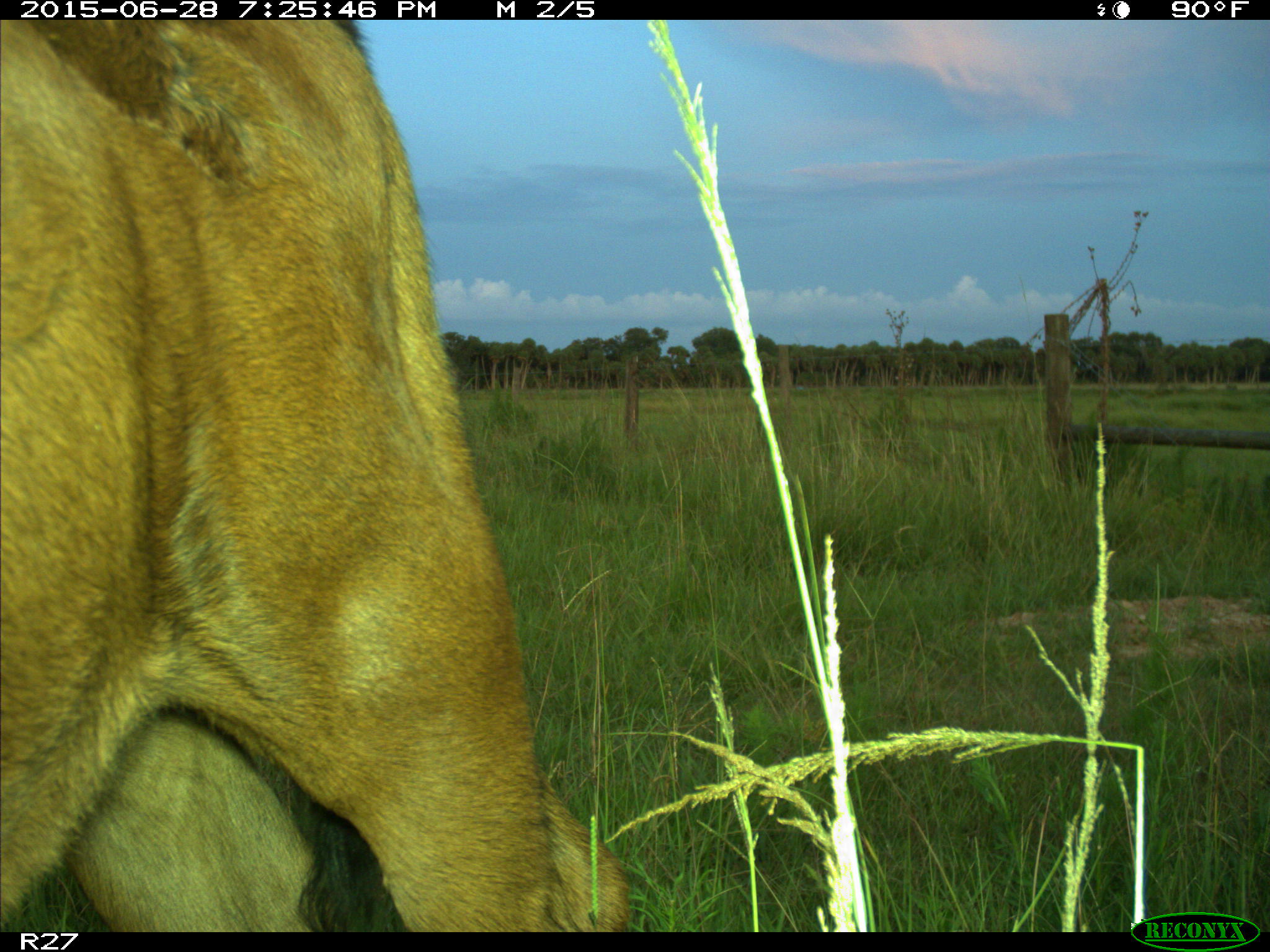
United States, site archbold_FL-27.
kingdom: Animalia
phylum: Chordata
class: Mammalia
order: Artiodactyla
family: Bovidae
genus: Bos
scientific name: Bos taurus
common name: domestic cow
Bos taurus (domestic cow).